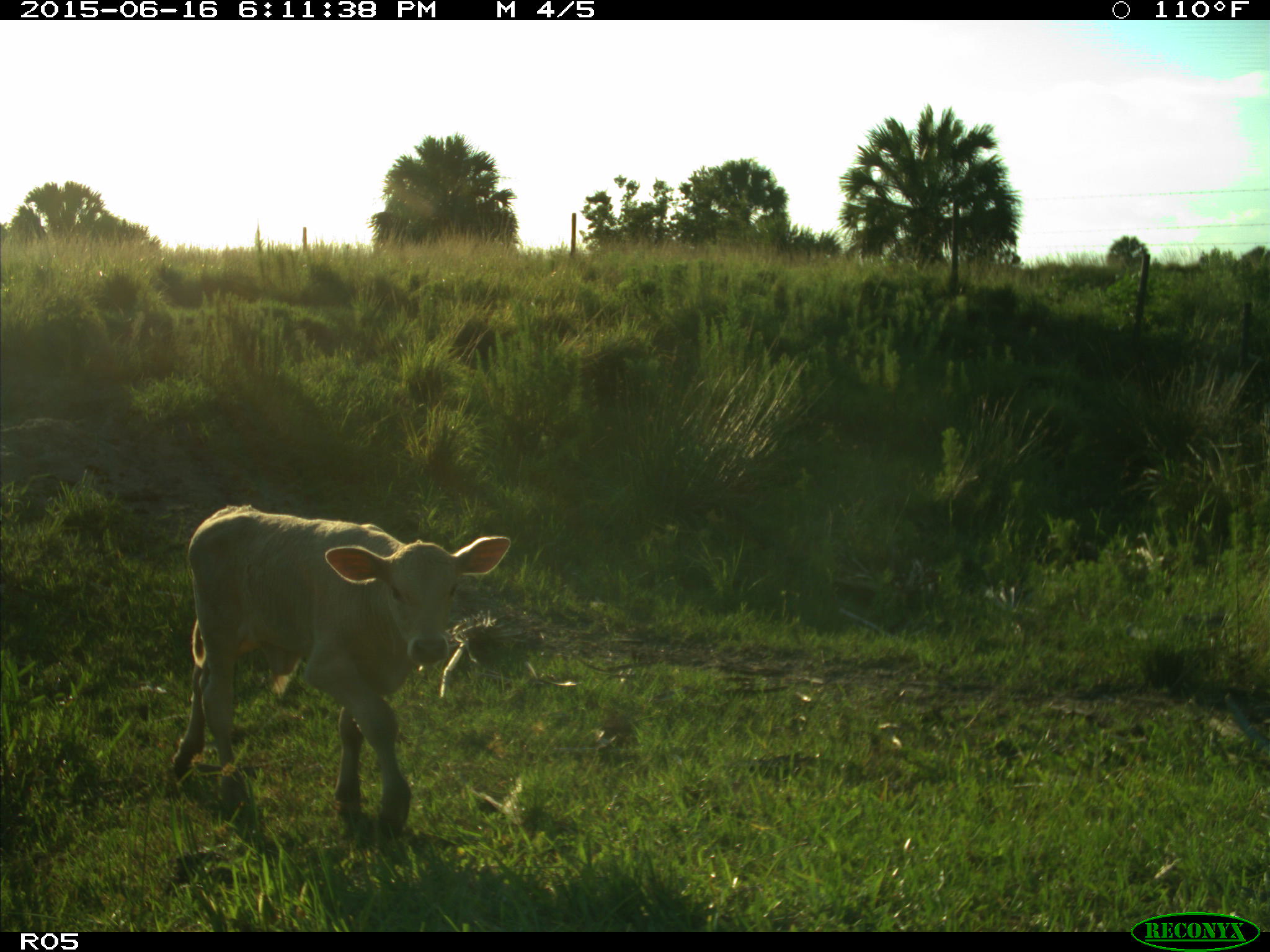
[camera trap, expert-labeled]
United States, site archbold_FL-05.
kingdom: Animalia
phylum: Chordata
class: Mammalia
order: Artiodactyla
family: Bovidae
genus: Bos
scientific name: Bos taurus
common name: domestic cow